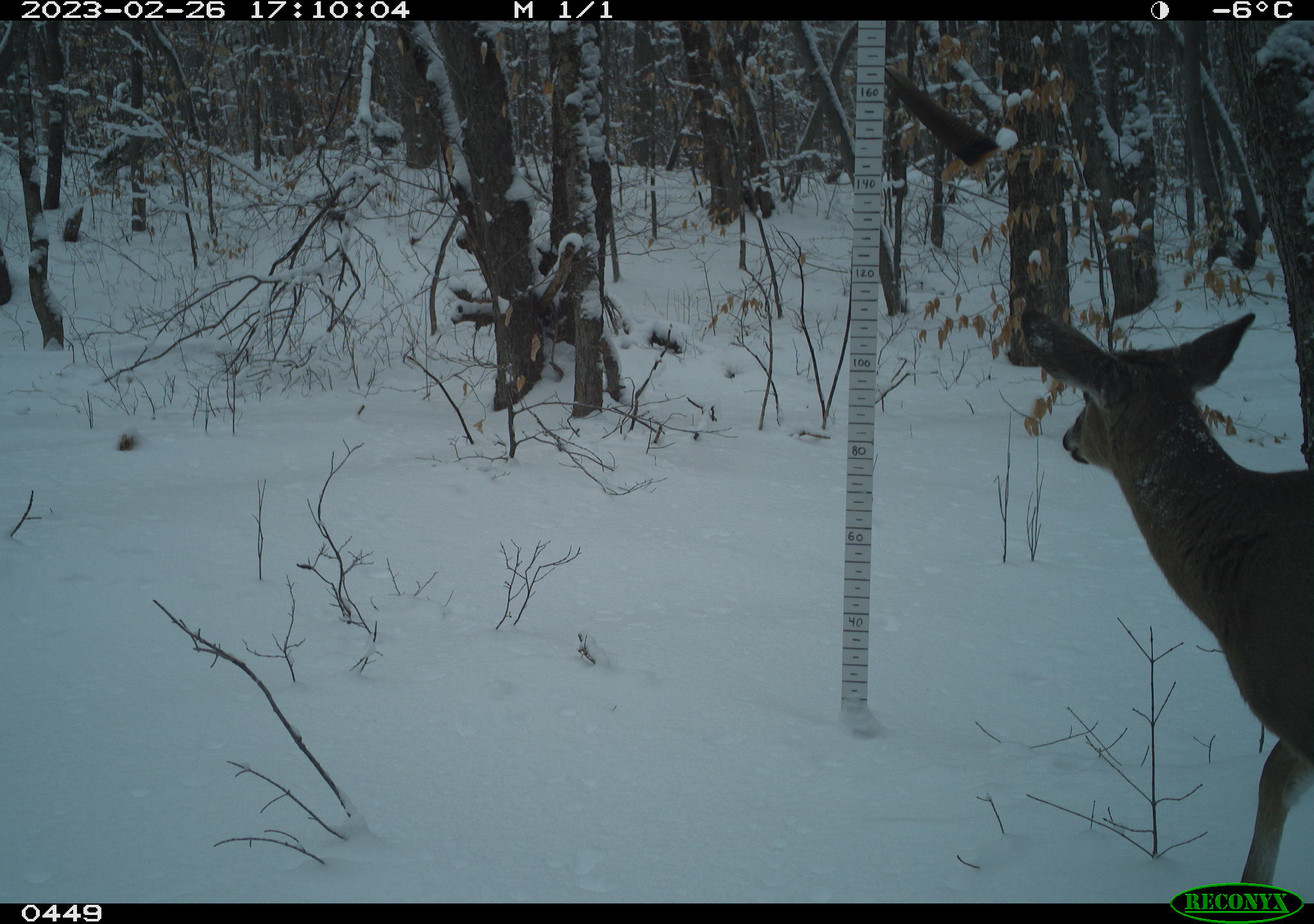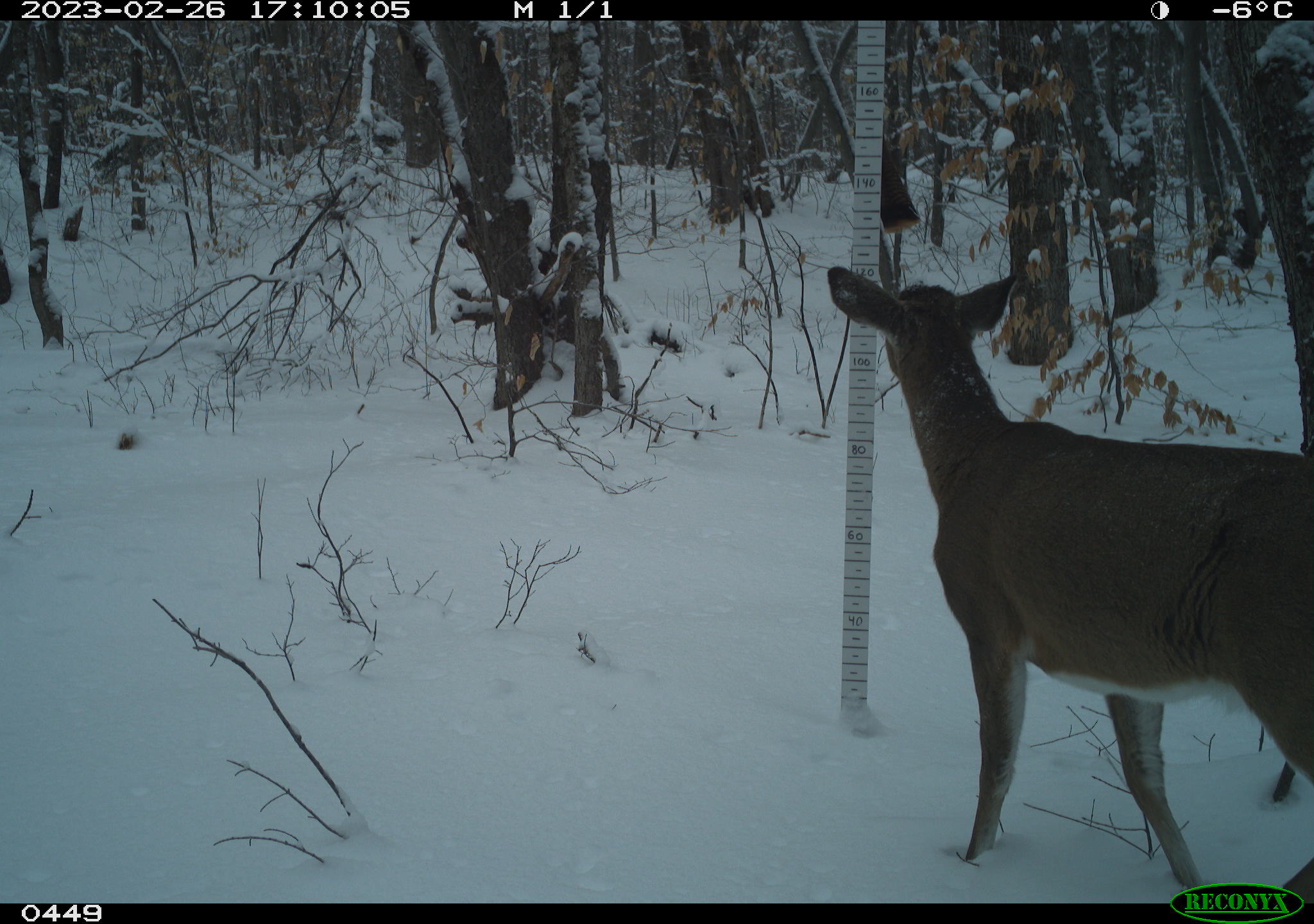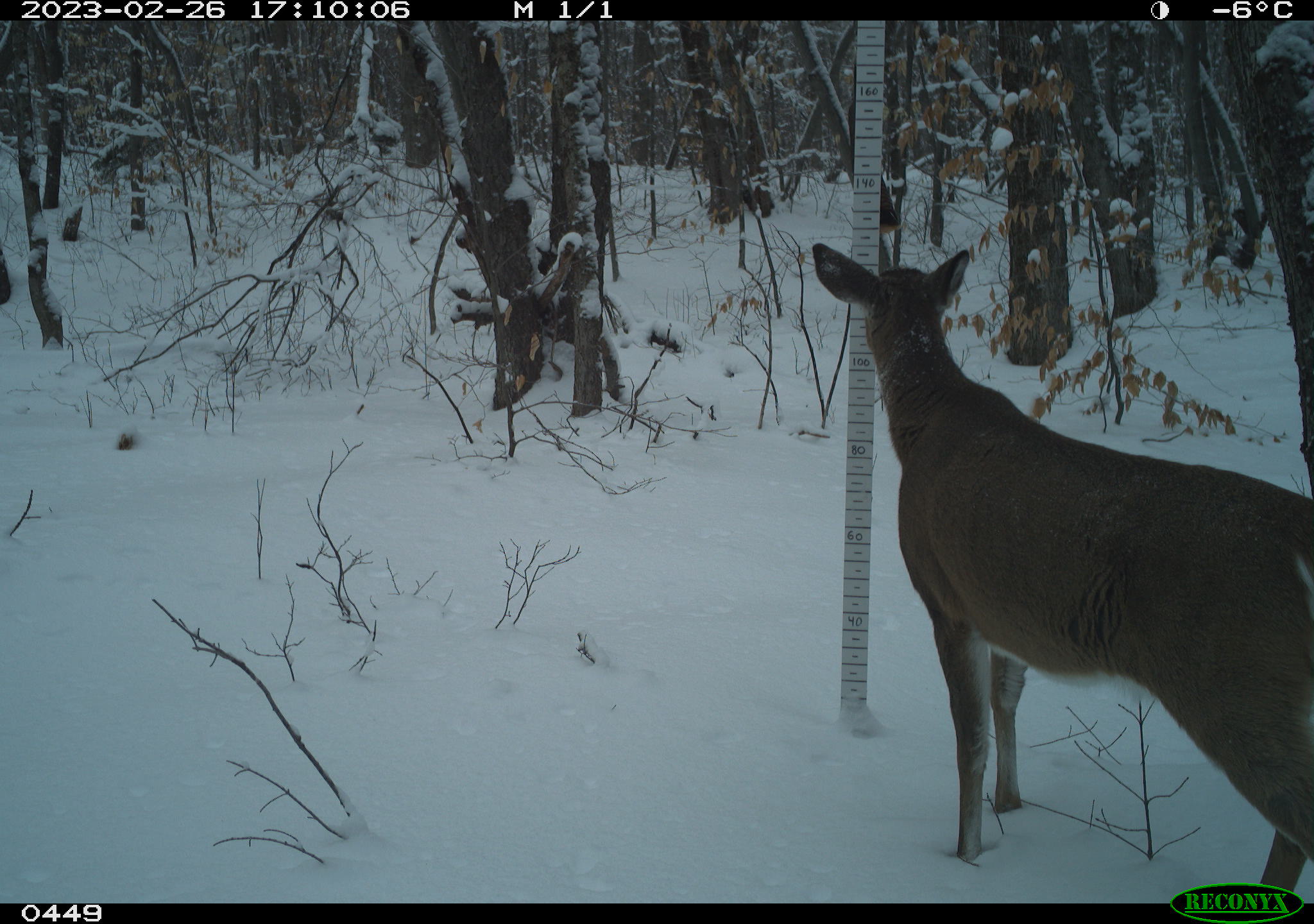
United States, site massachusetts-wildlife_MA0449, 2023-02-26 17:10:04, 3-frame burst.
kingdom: Animalia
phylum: Chordata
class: Mammalia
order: Artiodactyla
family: Cervidae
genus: Odocoileus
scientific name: Odocoileus virginianus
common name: white-tailed deer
White-tailed deer (Odocoileus virginianus).